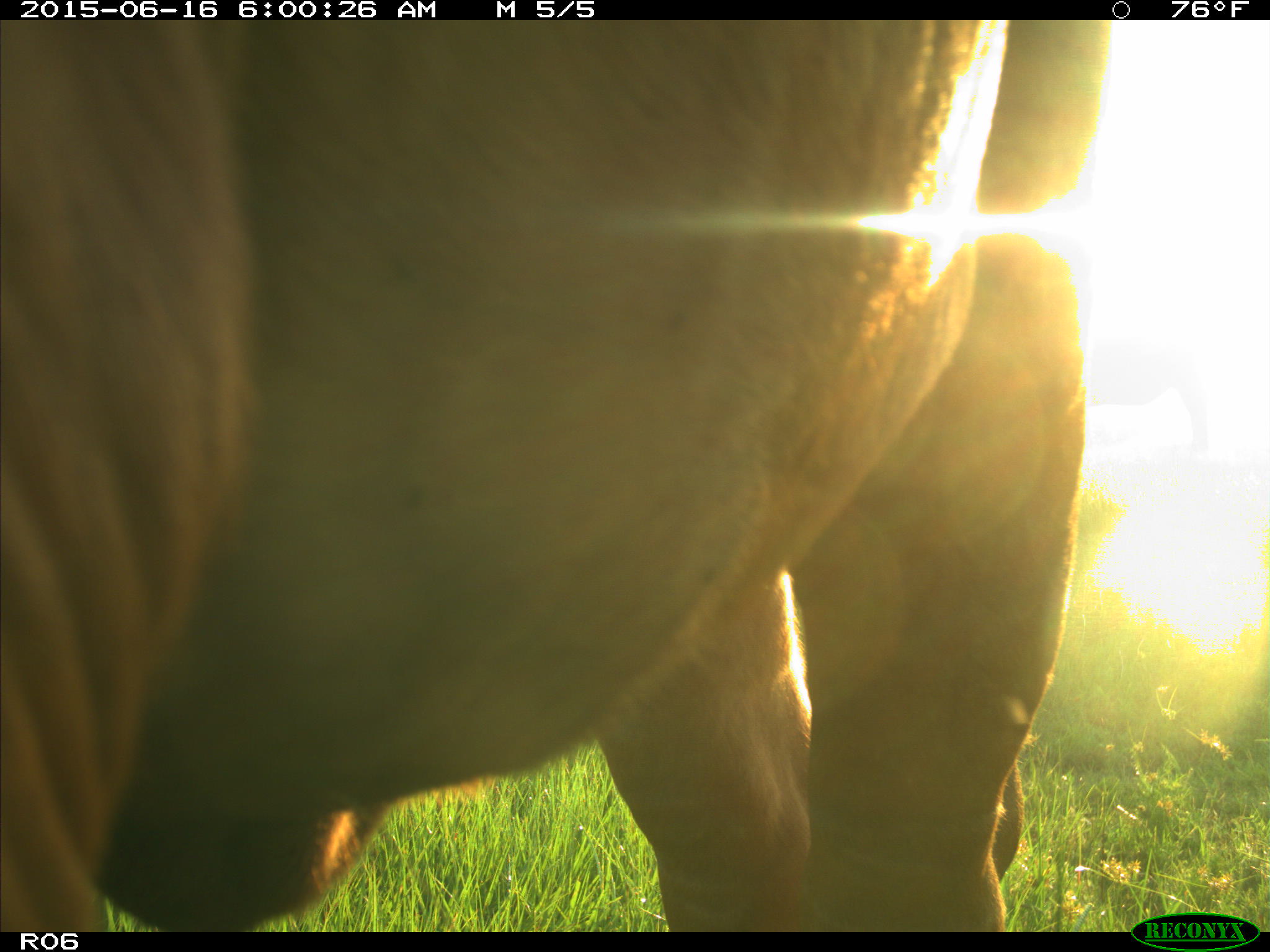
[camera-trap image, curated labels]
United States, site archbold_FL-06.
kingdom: Animalia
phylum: Chordata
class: Mammalia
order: Artiodactyla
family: Bovidae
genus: Bos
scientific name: Bos taurus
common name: domestic cow